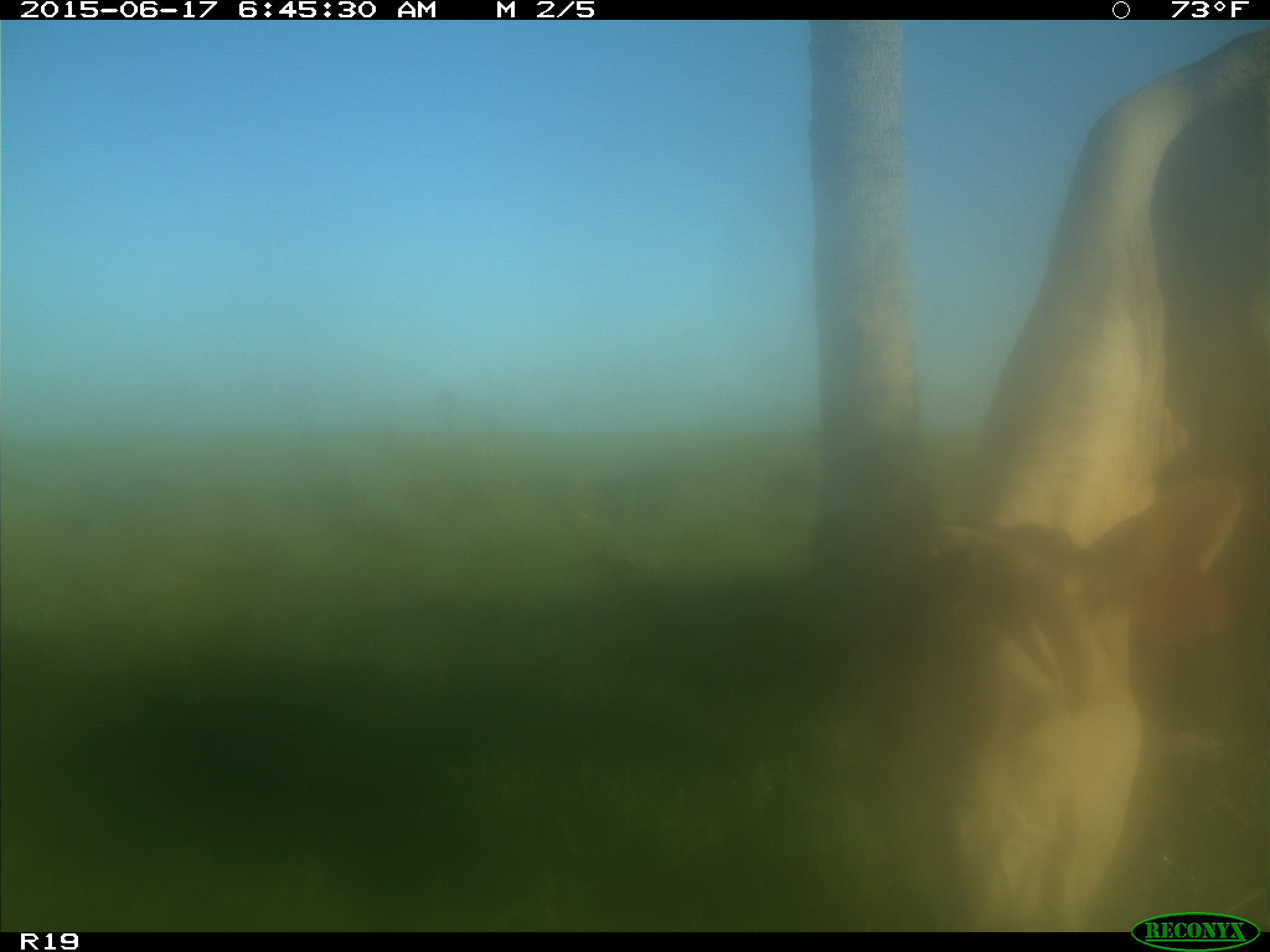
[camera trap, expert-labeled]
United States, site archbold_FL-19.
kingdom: Animalia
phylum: Chordata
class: Mammalia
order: Artiodactyla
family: Bovidae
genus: Bos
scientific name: Bos taurus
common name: domestic cow